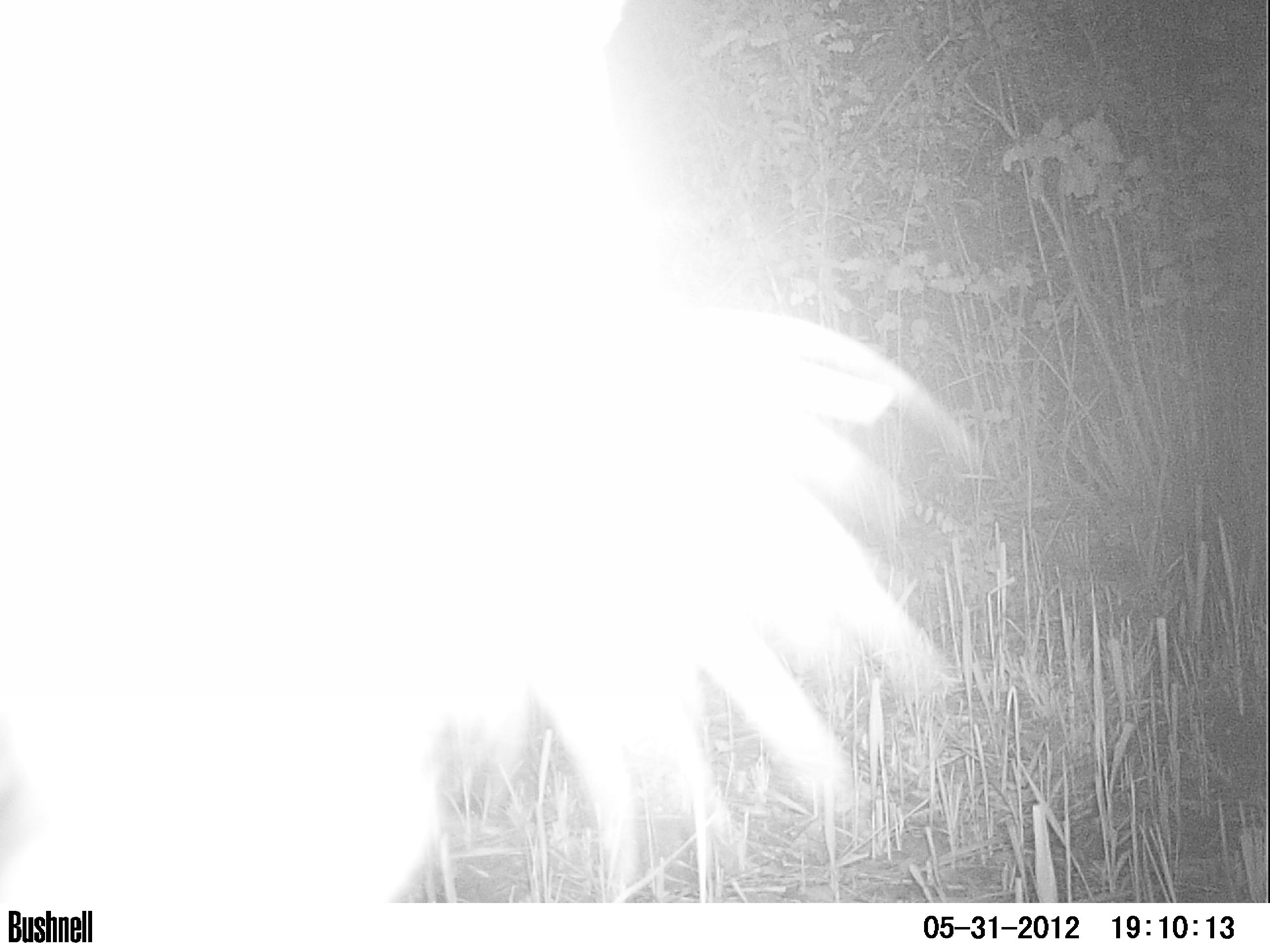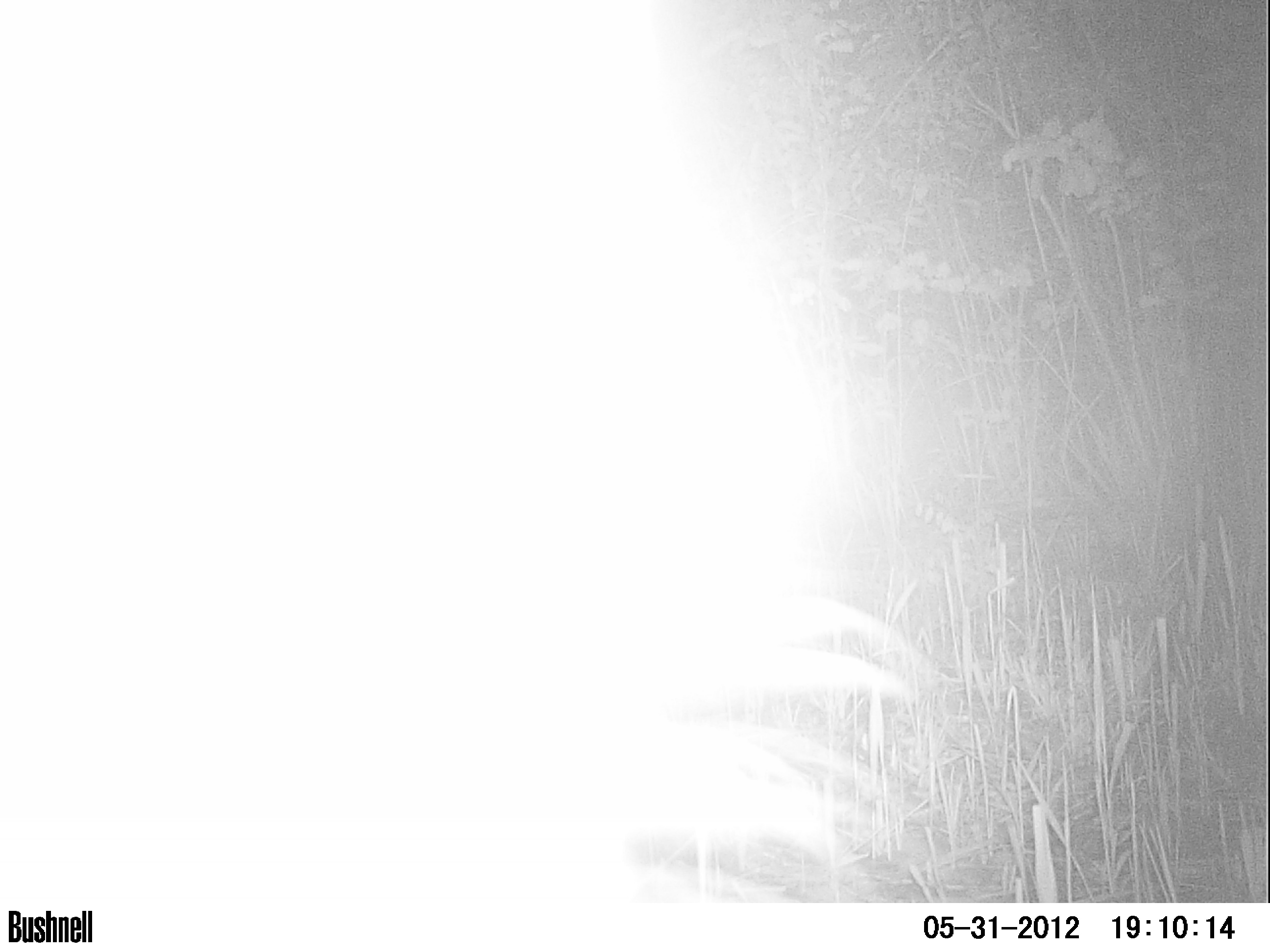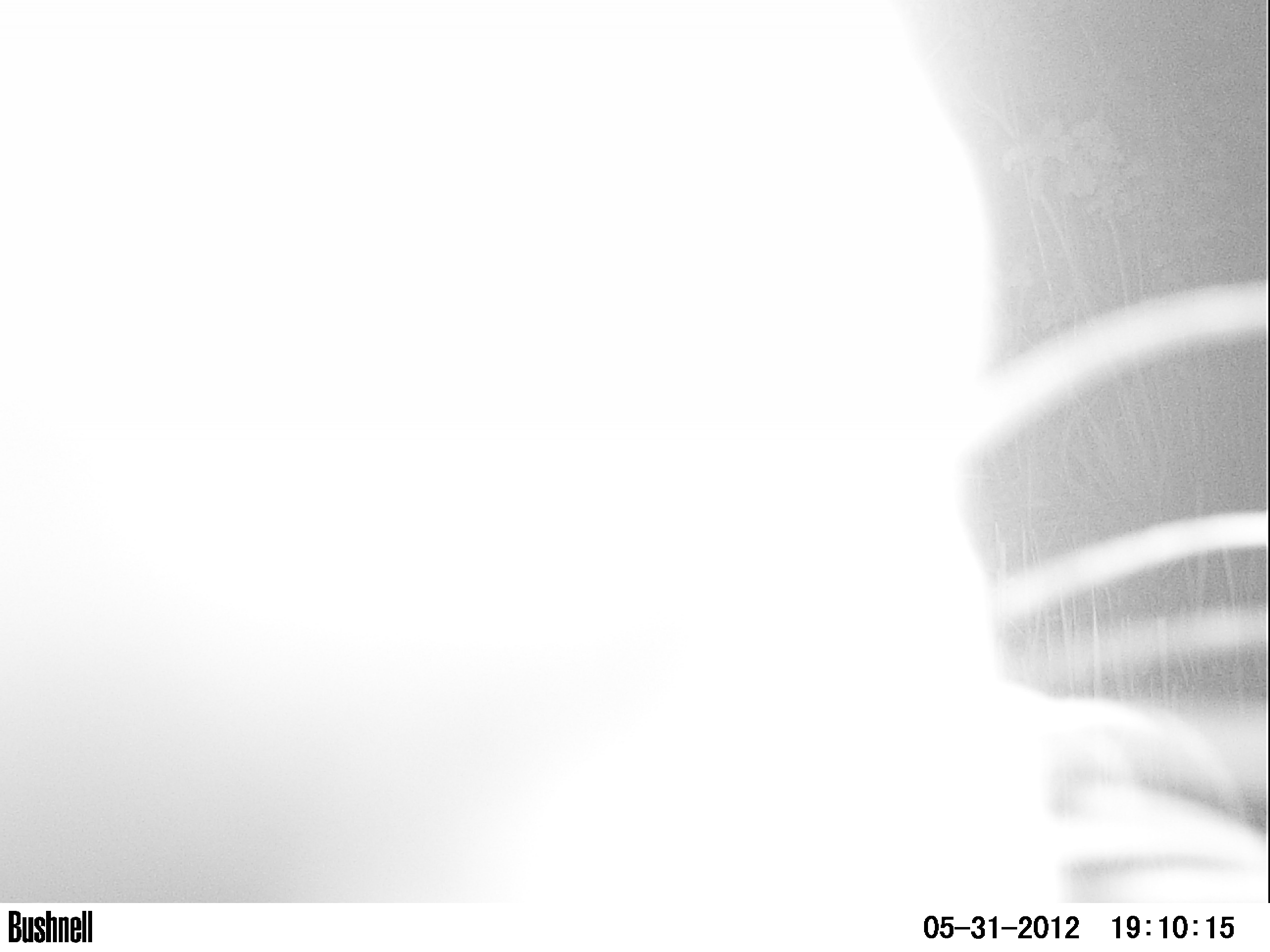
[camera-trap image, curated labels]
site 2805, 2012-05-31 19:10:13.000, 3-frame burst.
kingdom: Animalia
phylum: Chordata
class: Mammalia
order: Carnivora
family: Felidae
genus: Panthera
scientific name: Panthera onca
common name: jaguar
Panthera onca (jaguar), count 1, age adult.